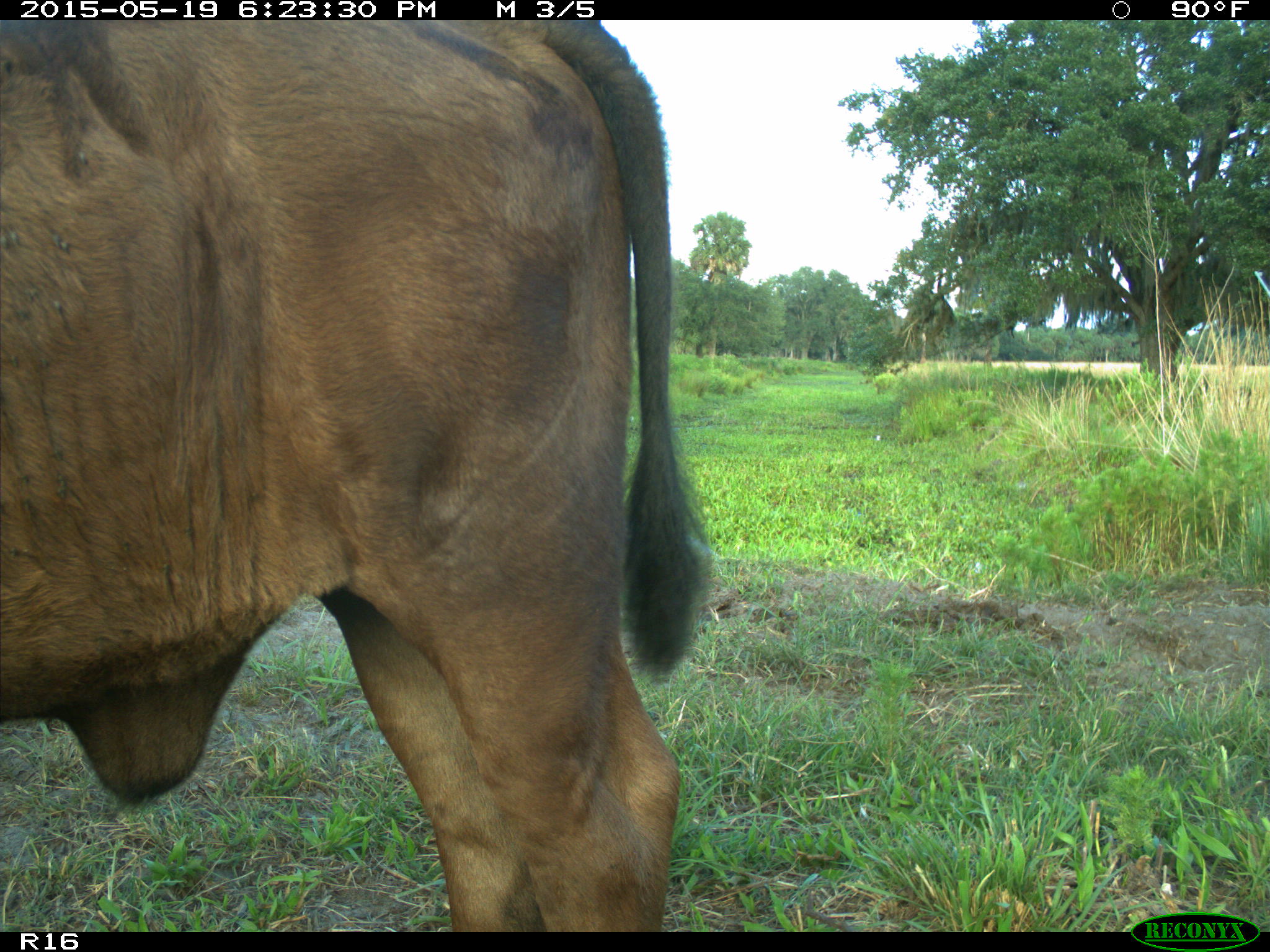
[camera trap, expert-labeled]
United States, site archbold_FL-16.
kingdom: Animalia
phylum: Chordata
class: Mammalia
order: Artiodactyla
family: Bovidae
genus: Bos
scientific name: Bos taurus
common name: domestic cow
Bos taurus (domestic cow).